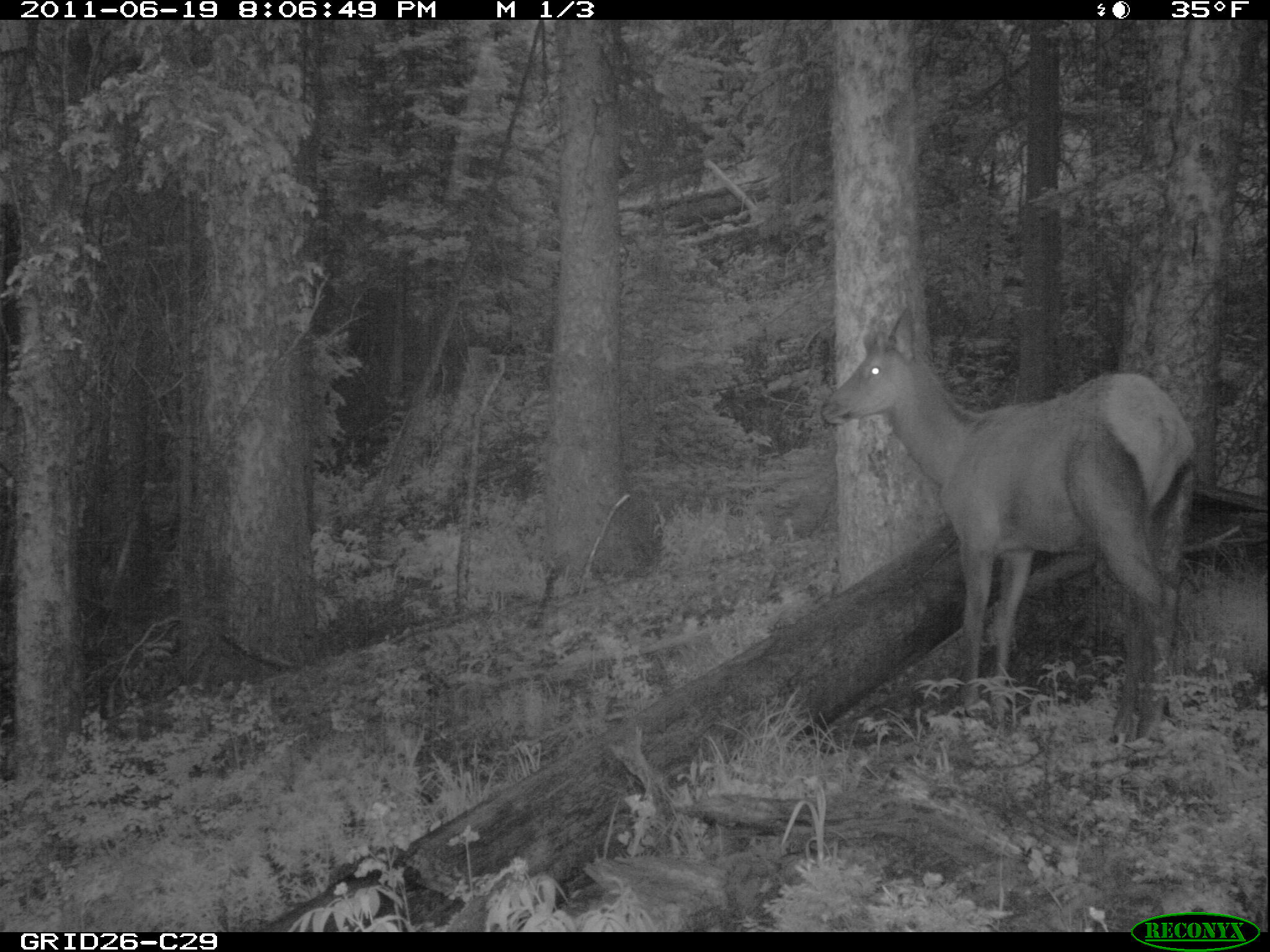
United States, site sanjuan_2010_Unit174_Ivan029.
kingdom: Animalia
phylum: Chordata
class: Mammalia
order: Artiodactyla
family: Cervidae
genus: Cervus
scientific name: Cervus elaphus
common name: red deer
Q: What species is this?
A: Cervus elaphus (red deer).